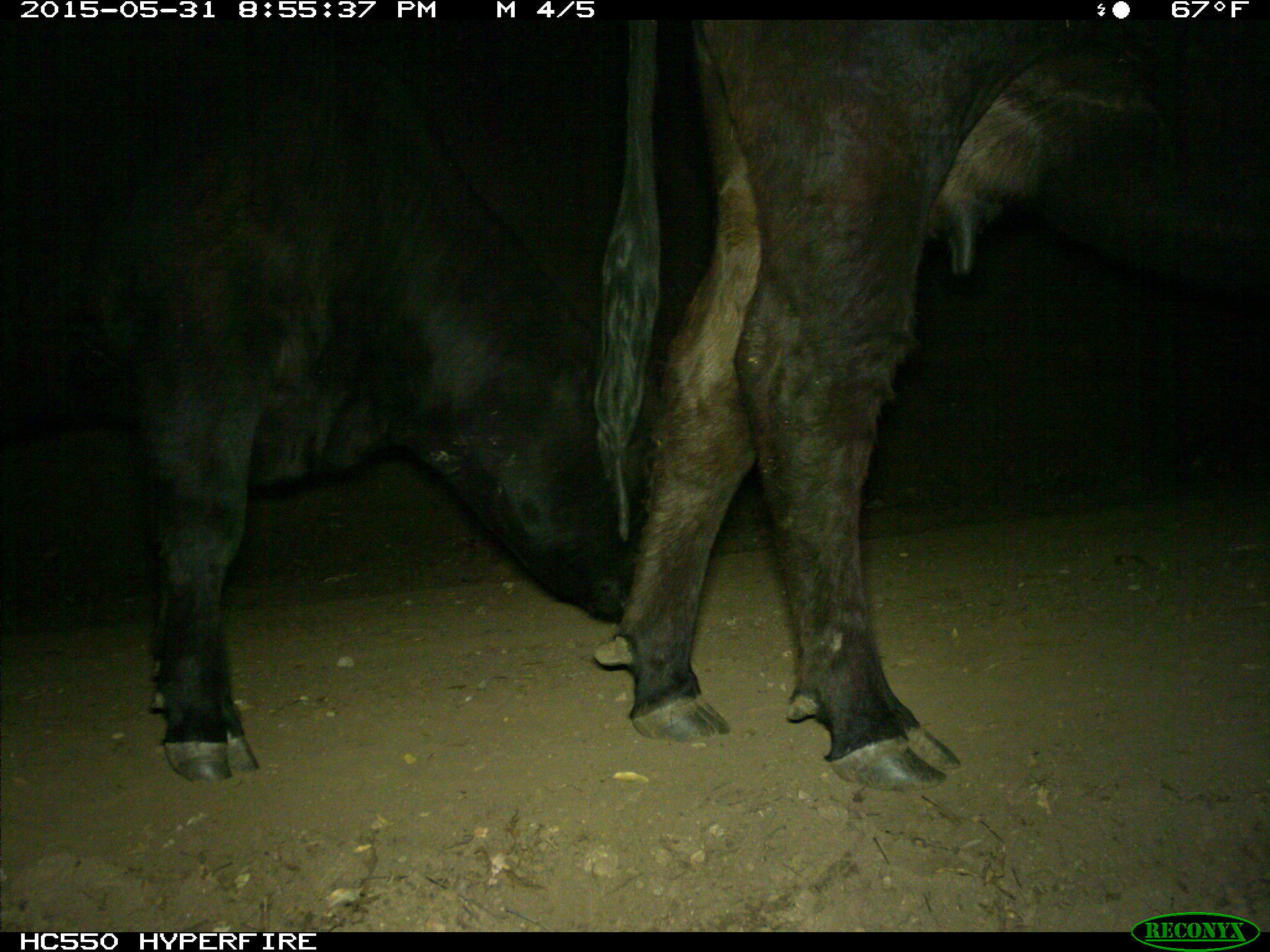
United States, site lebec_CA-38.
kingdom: Animalia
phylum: Chordata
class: Mammalia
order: Artiodactyla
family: Bovidae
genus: Bos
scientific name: Bos taurus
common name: domestic cow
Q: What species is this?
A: Bos taurus (domestic cow).